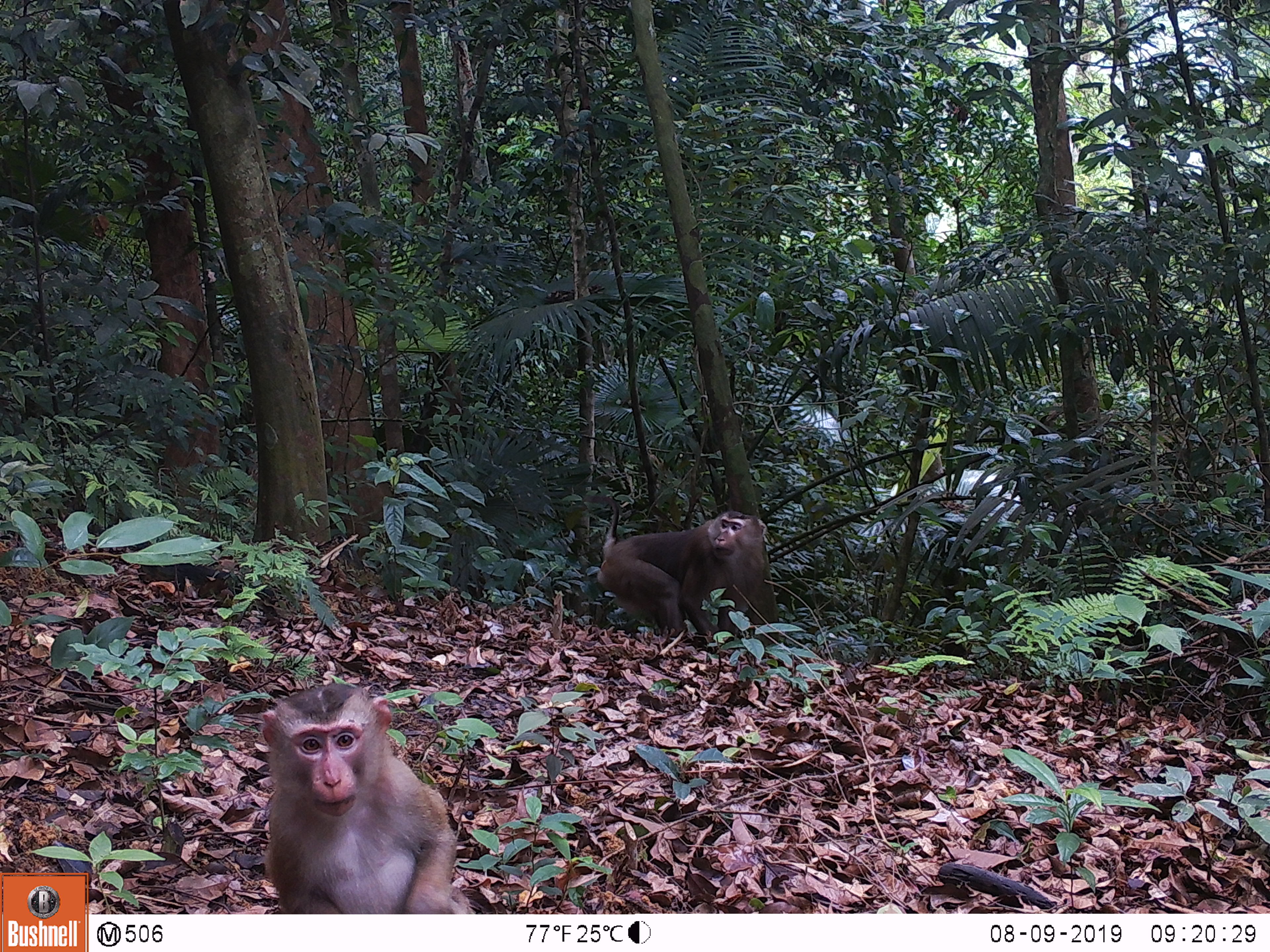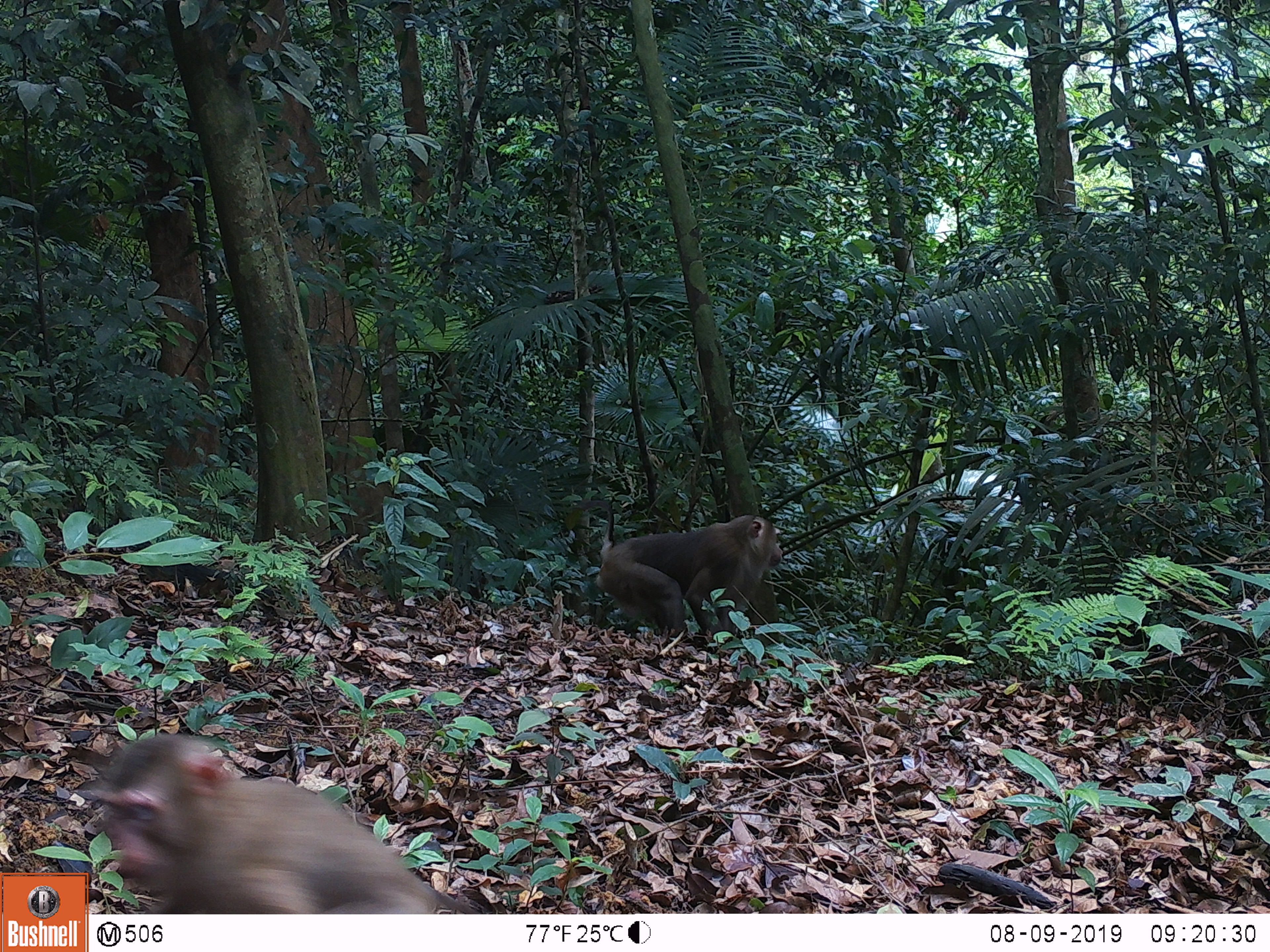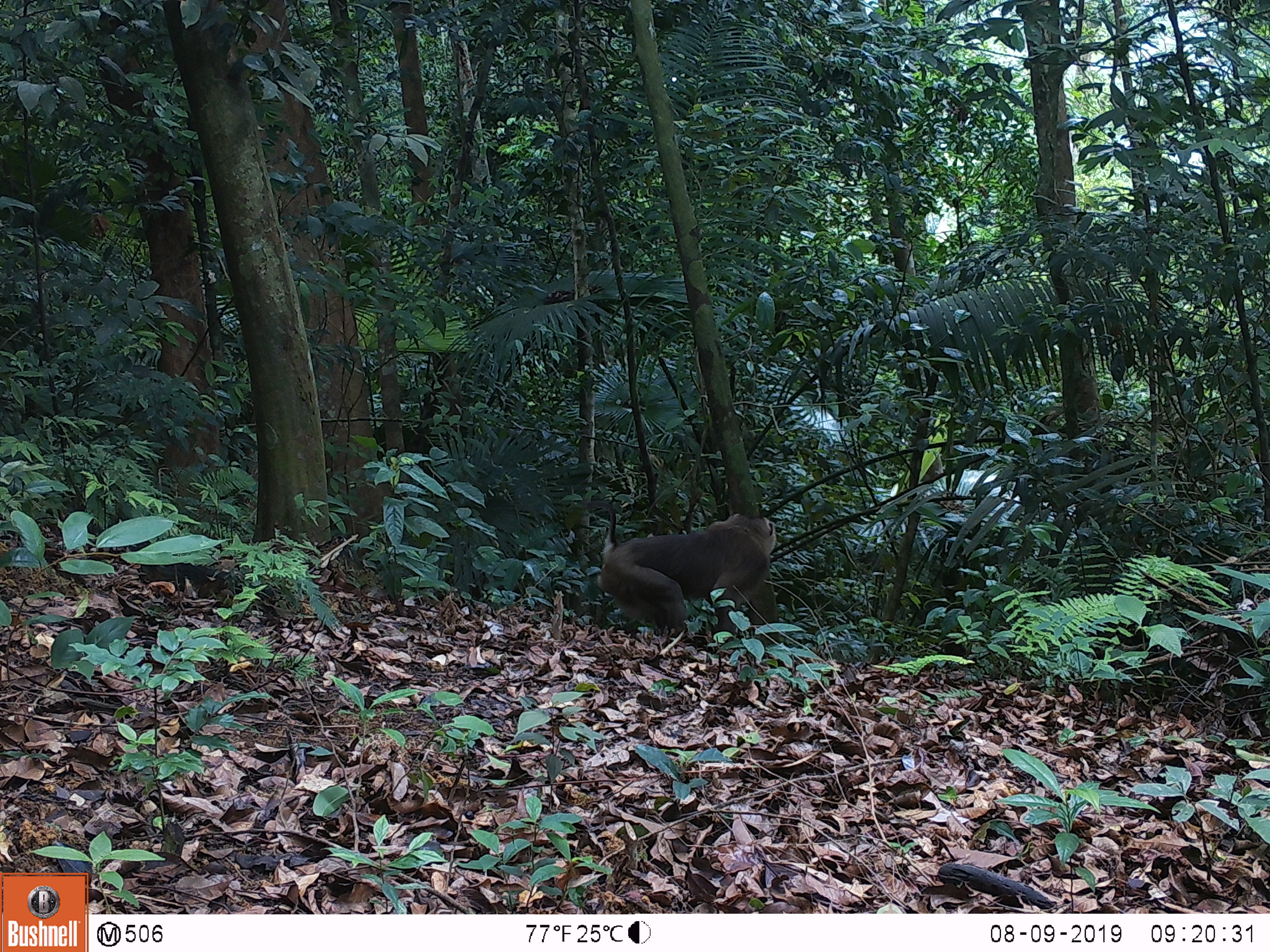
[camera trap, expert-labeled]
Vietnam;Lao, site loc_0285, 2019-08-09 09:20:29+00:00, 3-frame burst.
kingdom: Animalia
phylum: Chordata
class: Mammalia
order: Primates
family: Cercopithecidae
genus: Macaca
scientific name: Macaca nemestrina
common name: pig-tailed macaque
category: pig tailed macaque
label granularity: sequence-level